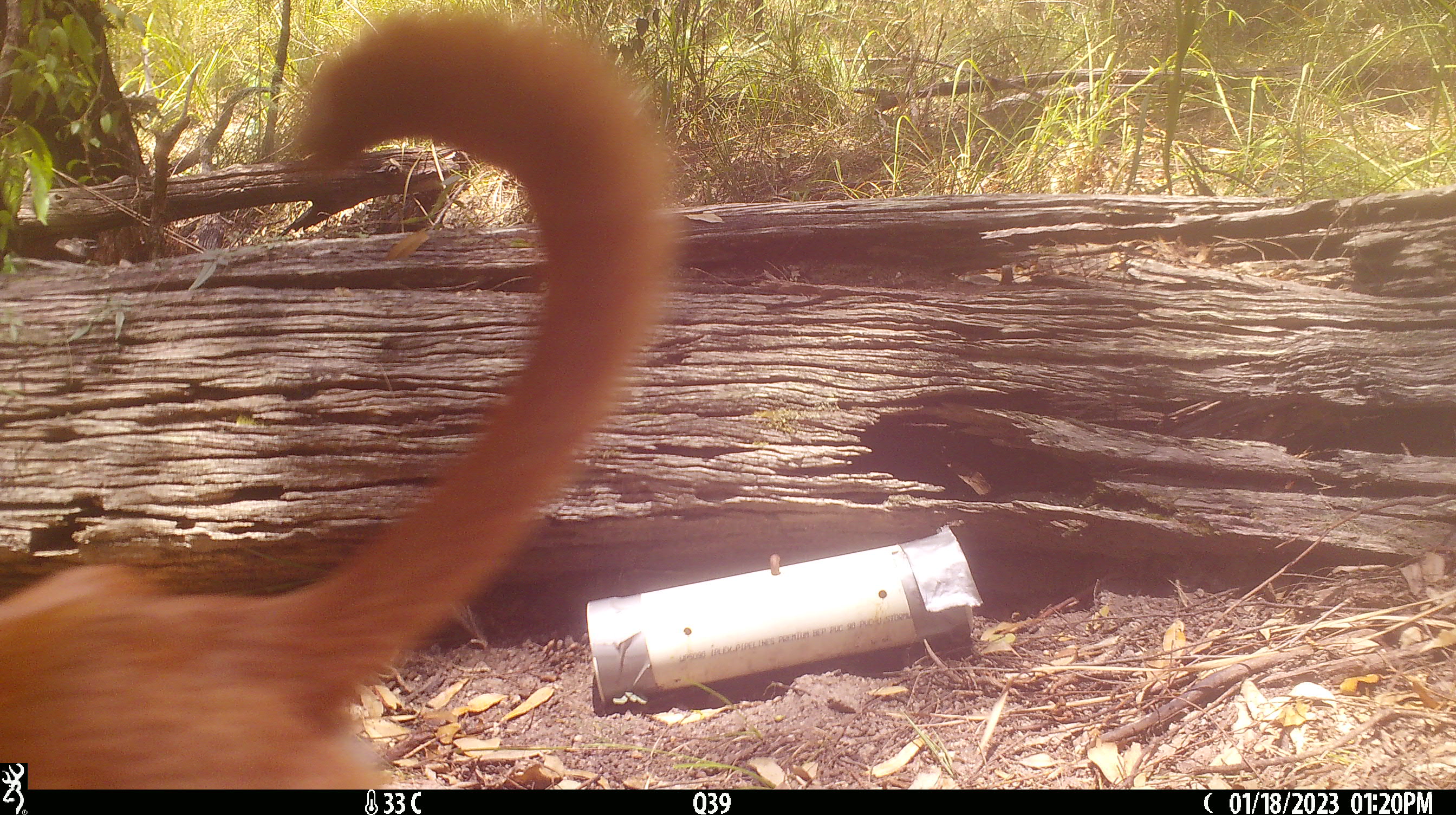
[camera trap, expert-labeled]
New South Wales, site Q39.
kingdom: Animalia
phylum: Chordata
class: Mammalia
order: Carnivora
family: Canidae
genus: Canis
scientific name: Canis familiaris dingo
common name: dingo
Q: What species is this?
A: Dingo (Canis familiaris dingo).